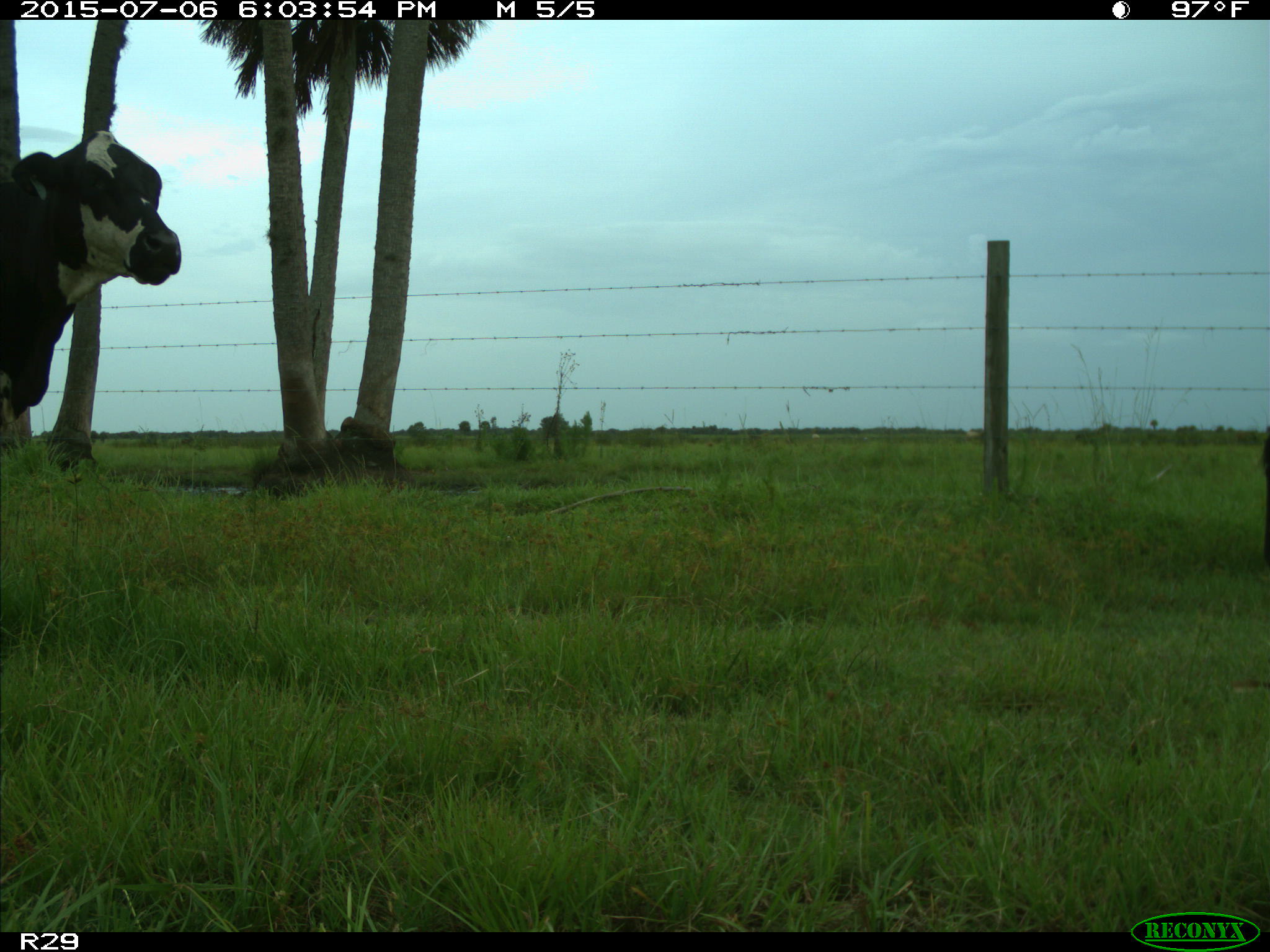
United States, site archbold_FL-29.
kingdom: Animalia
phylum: Chordata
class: Mammalia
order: Artiodactyla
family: Bovidae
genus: Bos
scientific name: Bos taurus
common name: domestic cow